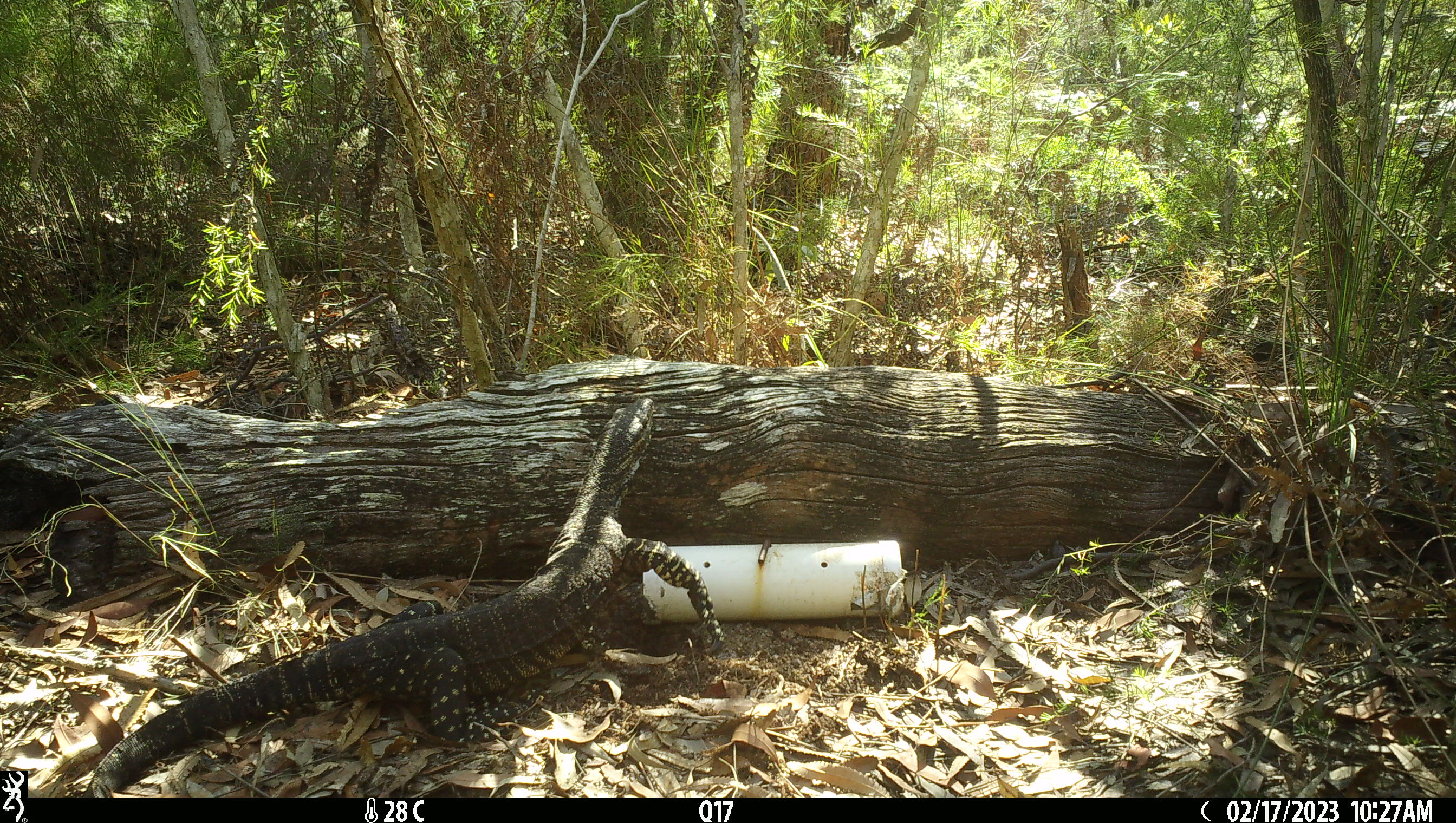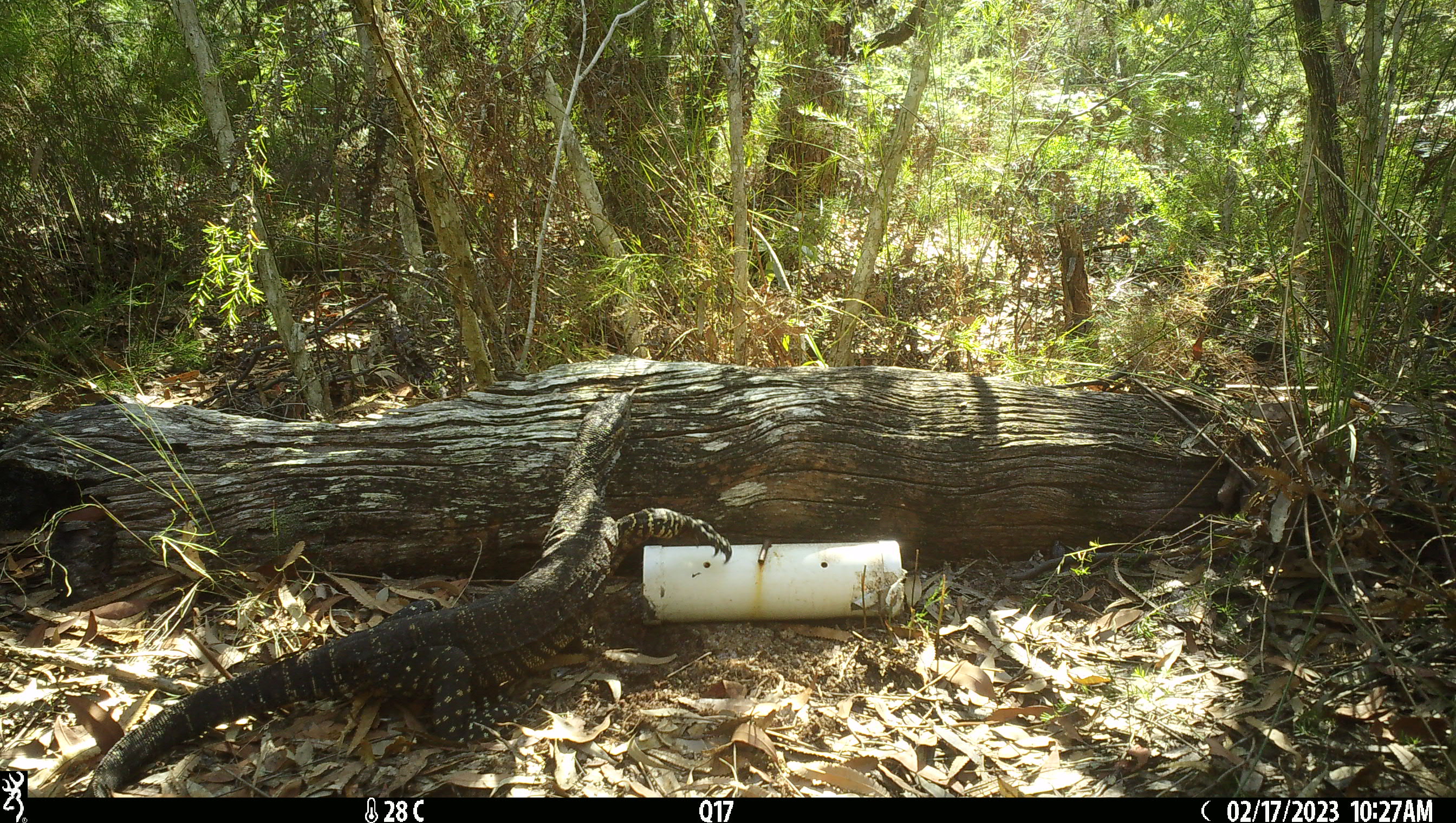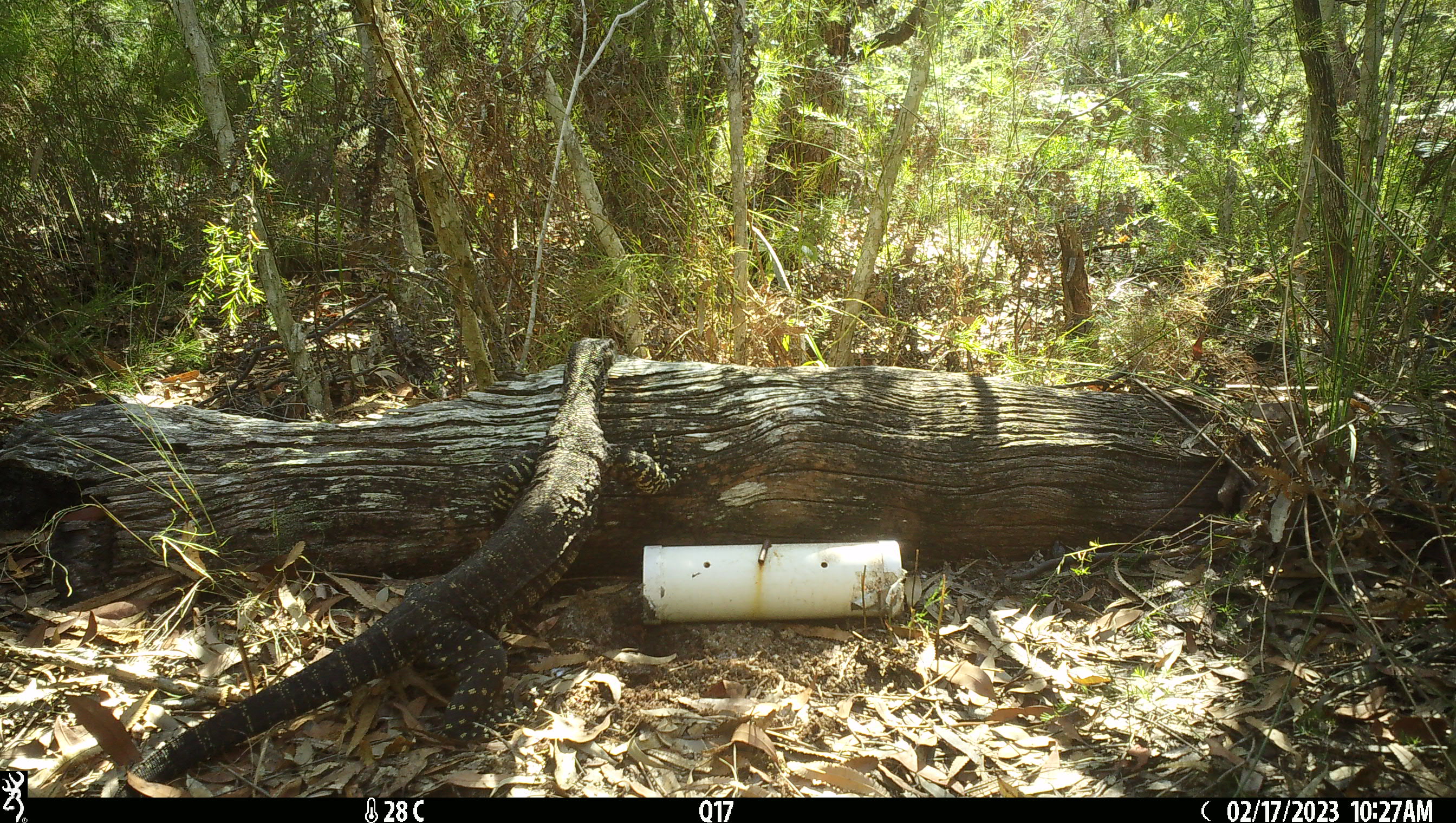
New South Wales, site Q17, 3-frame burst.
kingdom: Animalia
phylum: Chordata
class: Reptilia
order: Squamata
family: Varanidae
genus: Varanus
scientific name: Varanus varius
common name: lace monitor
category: goanna